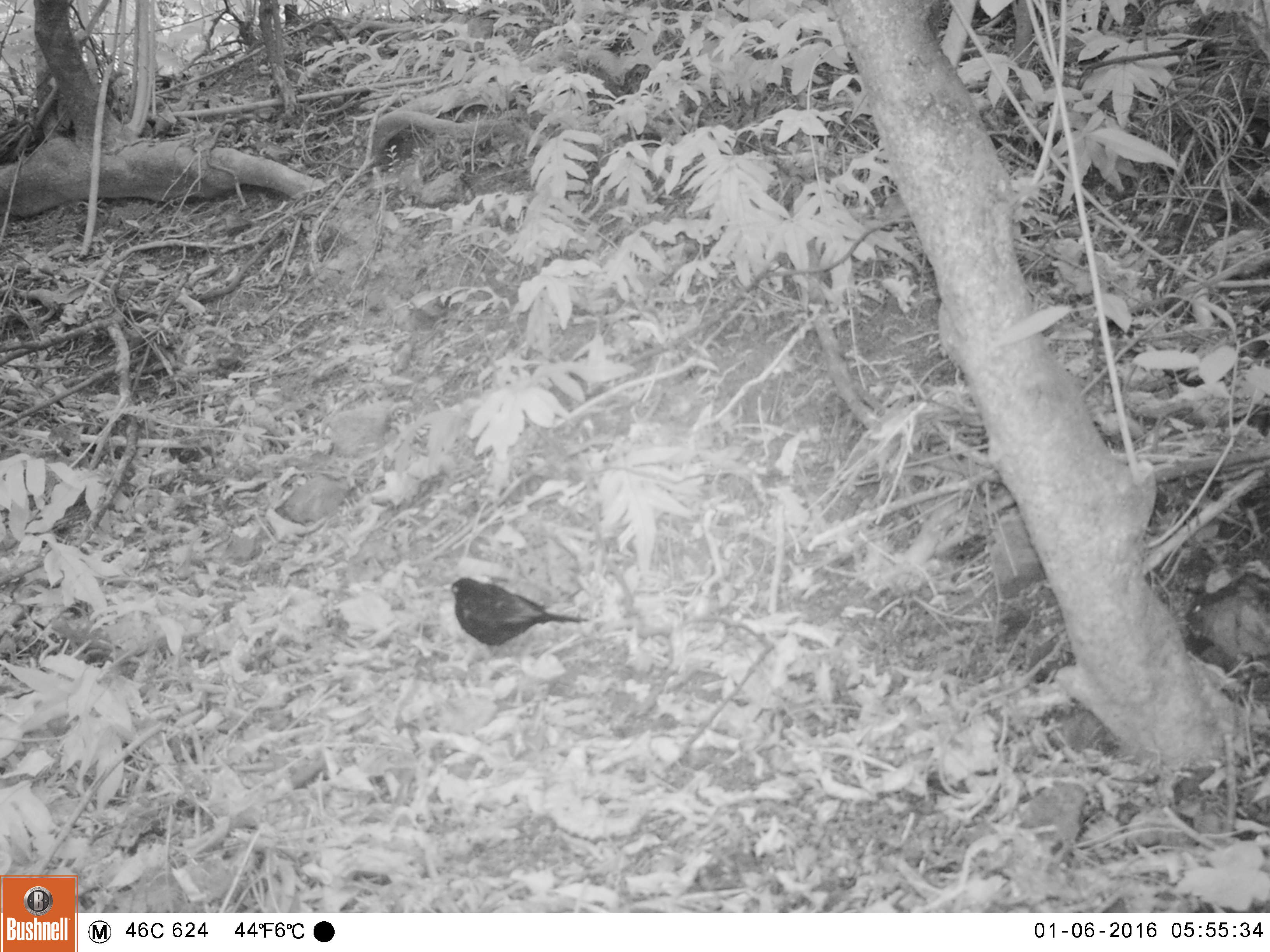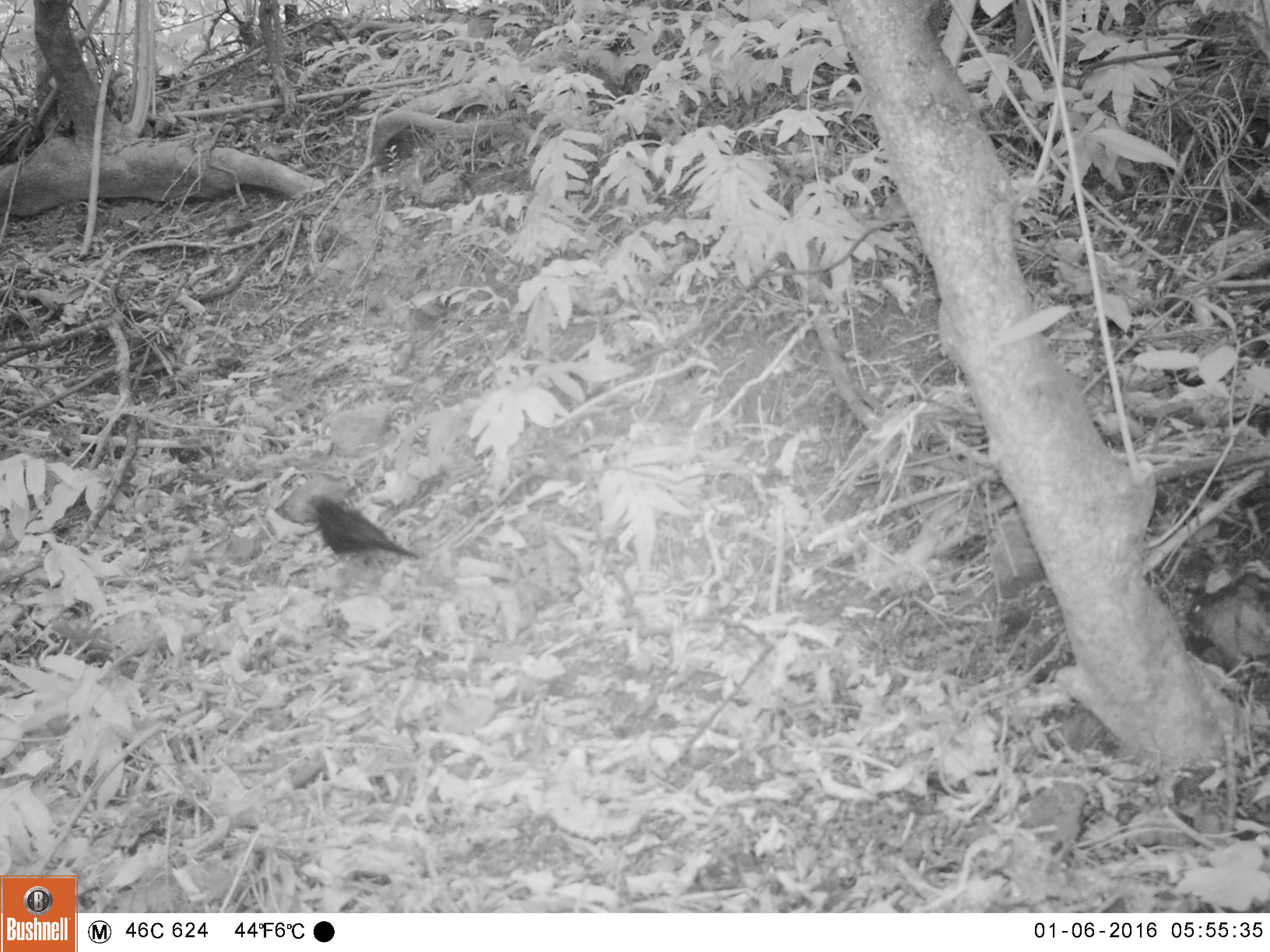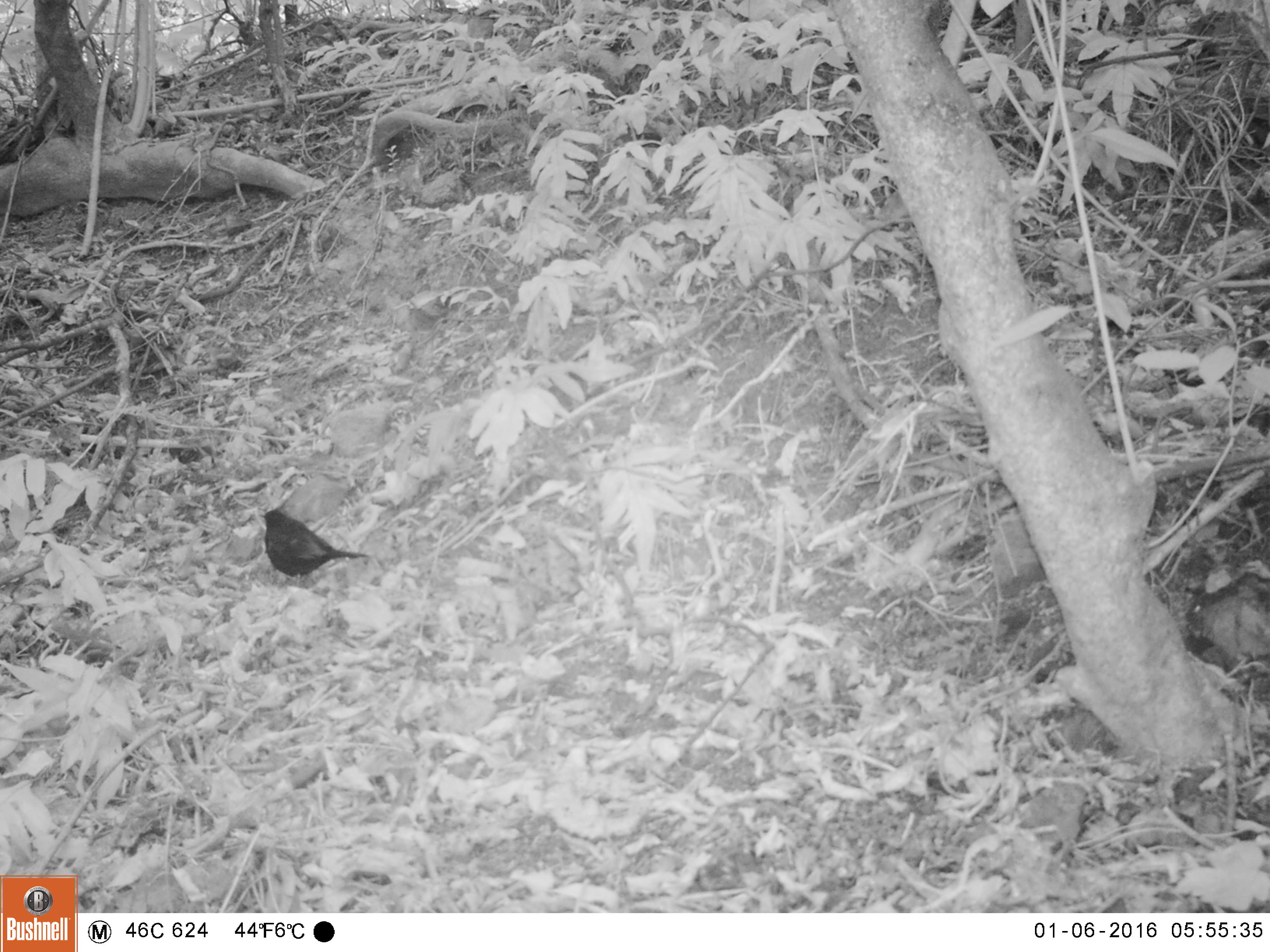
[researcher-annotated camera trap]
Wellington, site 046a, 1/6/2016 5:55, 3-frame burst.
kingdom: Animalia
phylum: Chordata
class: Aves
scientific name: Aves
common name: bird